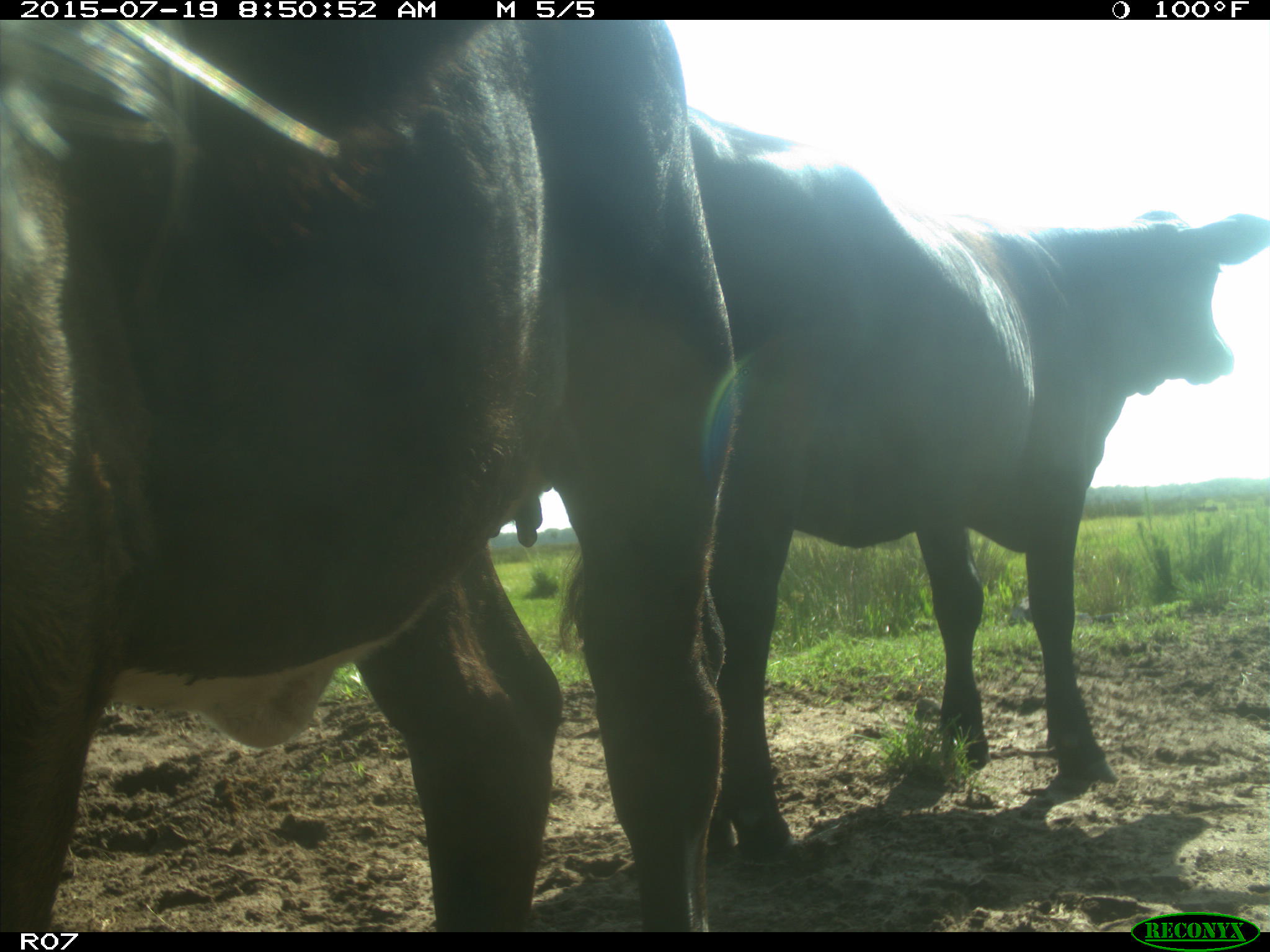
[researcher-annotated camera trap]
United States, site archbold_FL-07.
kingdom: Animalia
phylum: Chordata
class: Mammalia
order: Artiodactyla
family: Bovidae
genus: Bos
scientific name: Bos taurus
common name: domestic cow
Bos taurus (domestic cow).